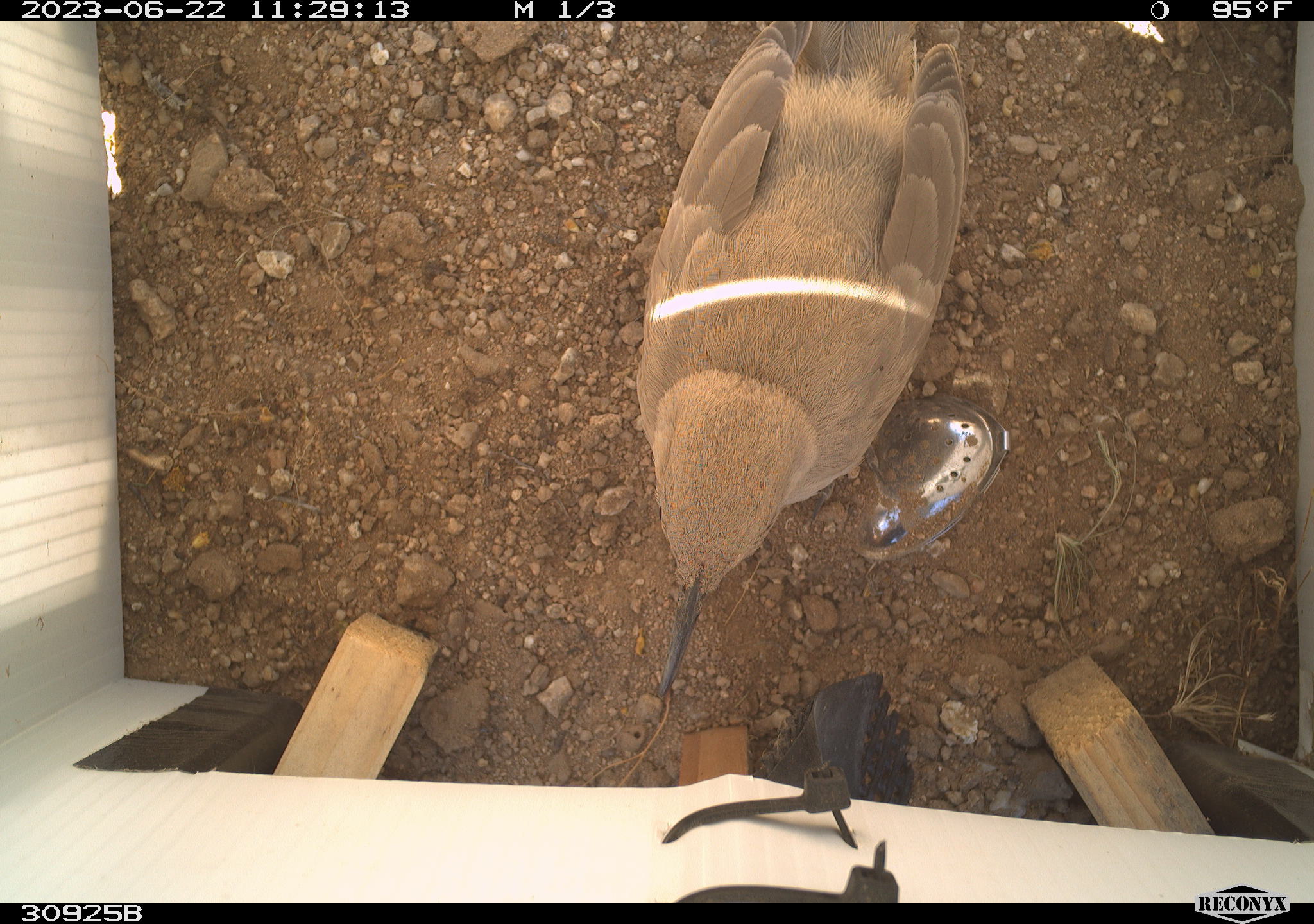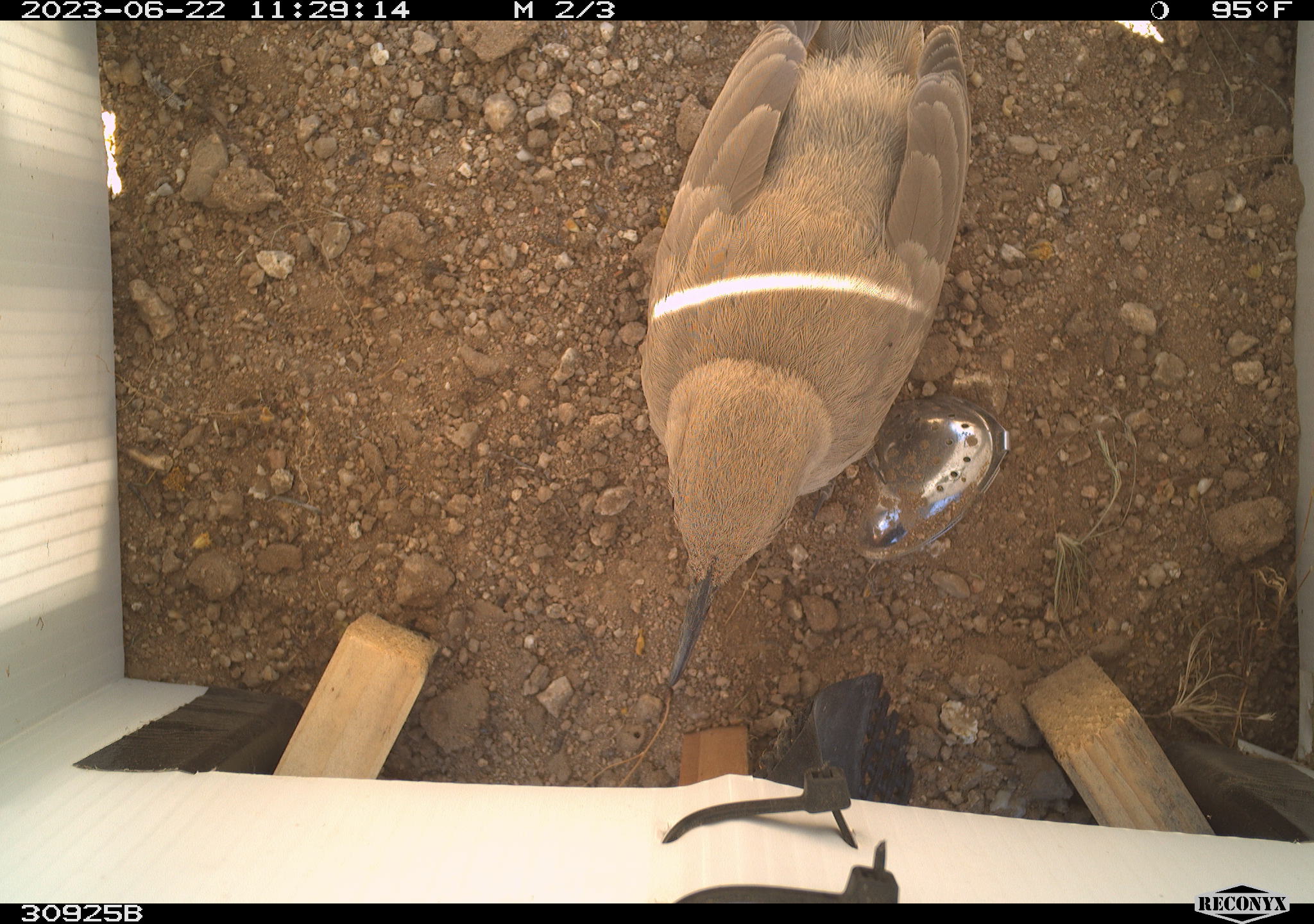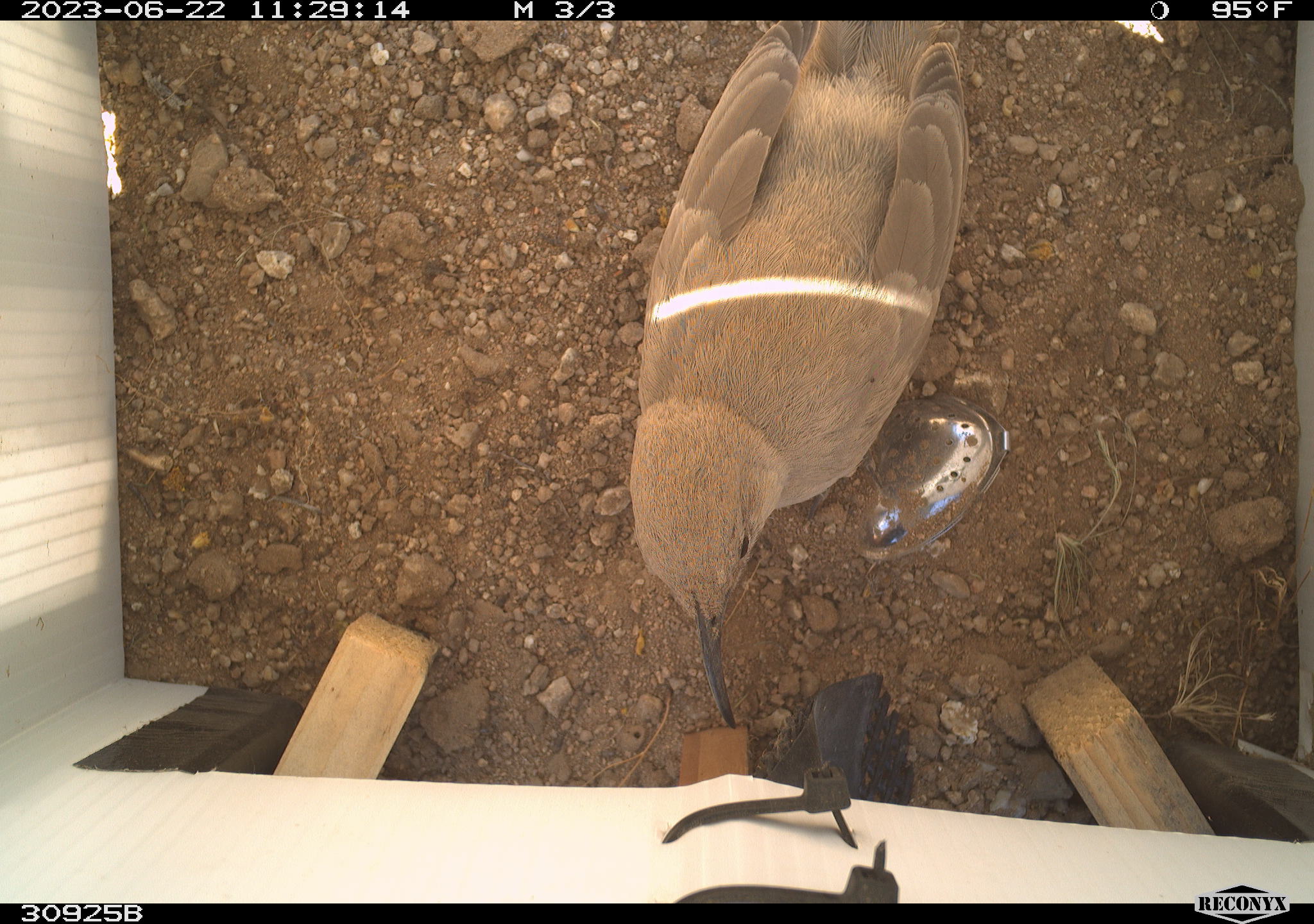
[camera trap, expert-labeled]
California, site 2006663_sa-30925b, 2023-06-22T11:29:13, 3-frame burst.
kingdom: Animalia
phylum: Chordata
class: Aves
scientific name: Aves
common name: bird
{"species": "bird (Aves)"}